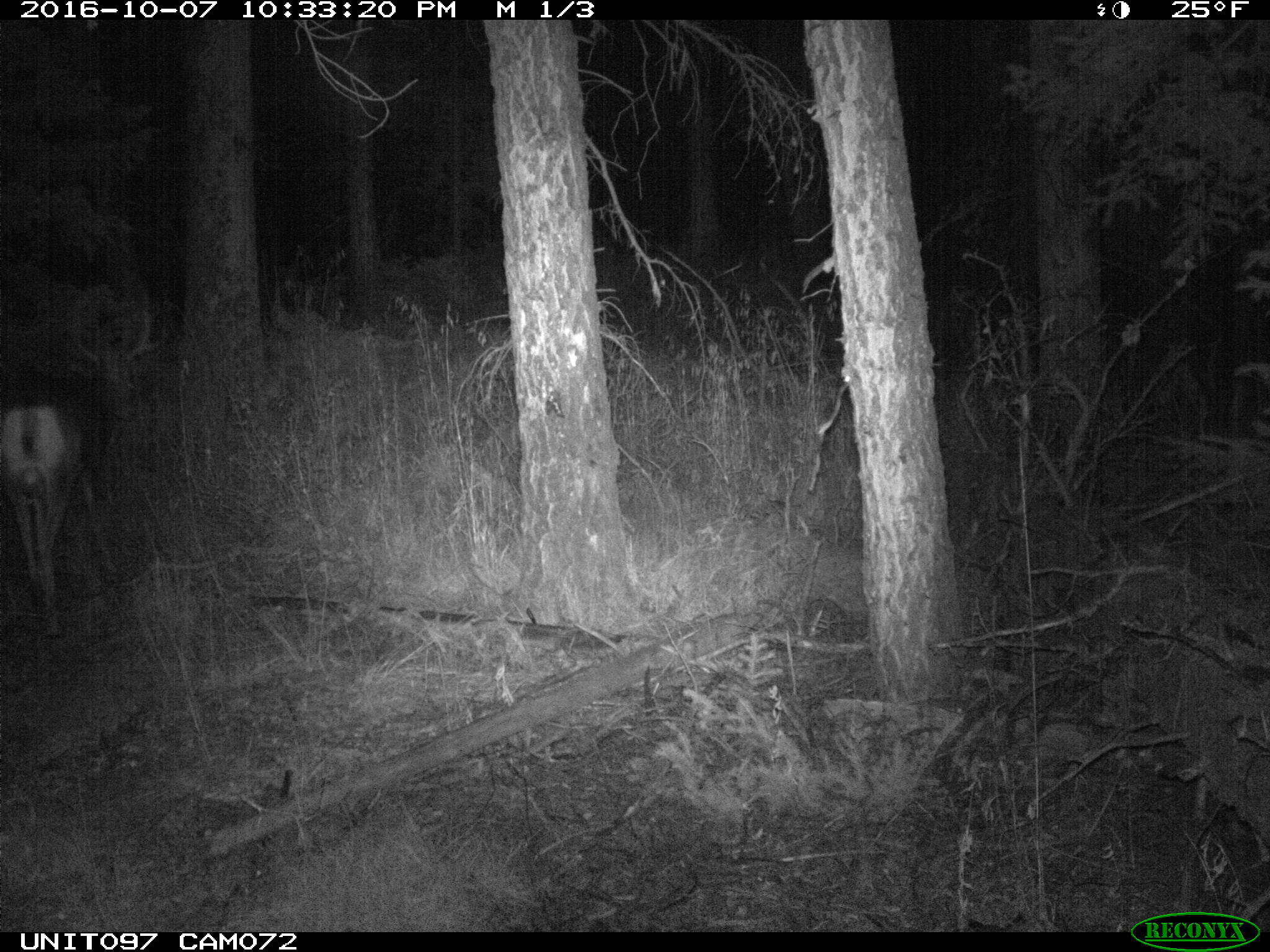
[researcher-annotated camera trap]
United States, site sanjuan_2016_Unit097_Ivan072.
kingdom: Animalia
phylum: Chordata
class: Mammalia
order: Artiodactyla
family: Cervidae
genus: Odocoileus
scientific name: Odocoileus hemionus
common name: mule deer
Odocoileus hemionus (mule deer).